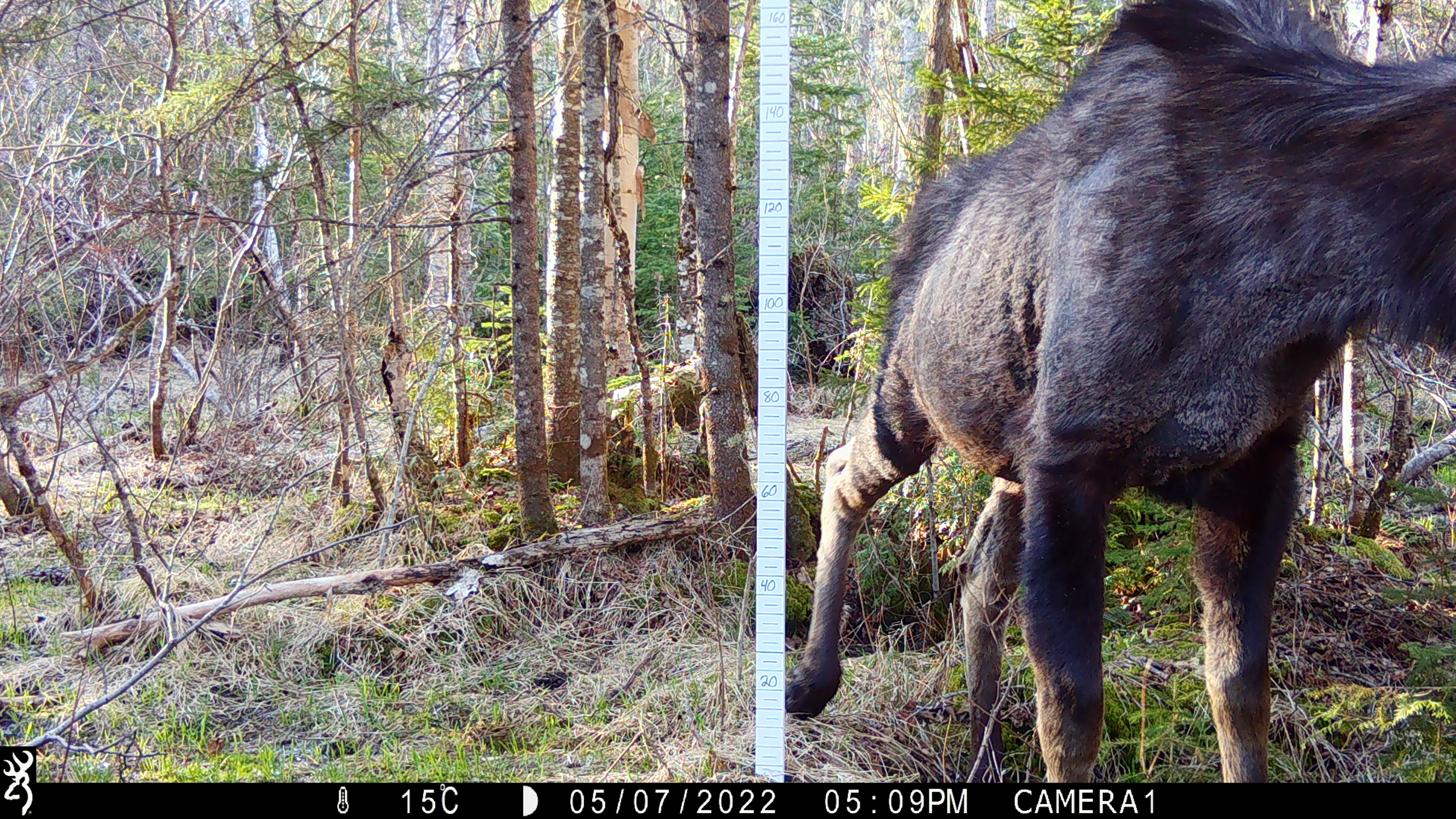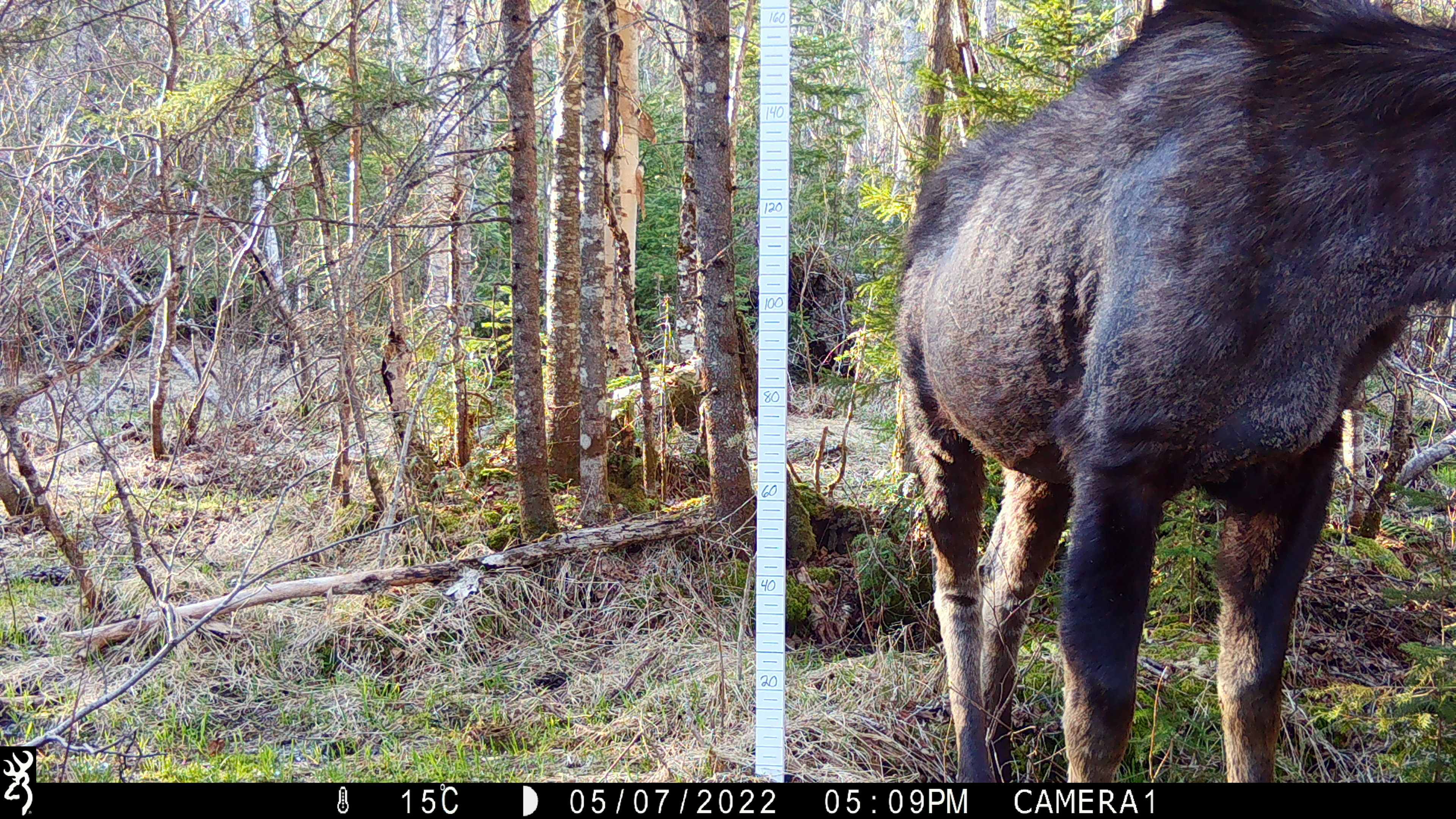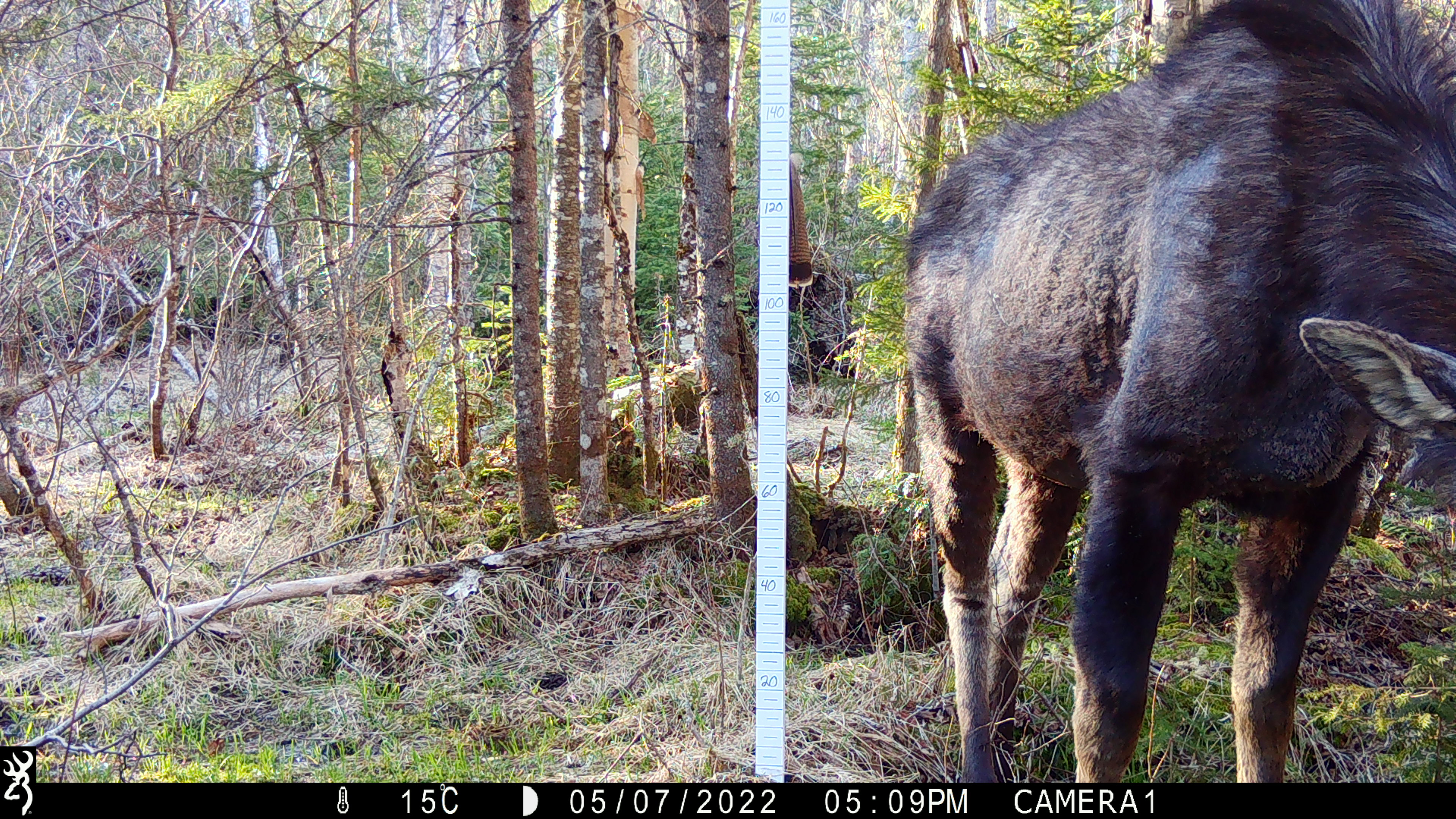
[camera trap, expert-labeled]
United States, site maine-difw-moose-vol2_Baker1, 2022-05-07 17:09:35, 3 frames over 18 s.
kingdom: Animalia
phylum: Chordata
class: Mammalia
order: Artiodactyla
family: Cervidae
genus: Alces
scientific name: Alces alces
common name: moose